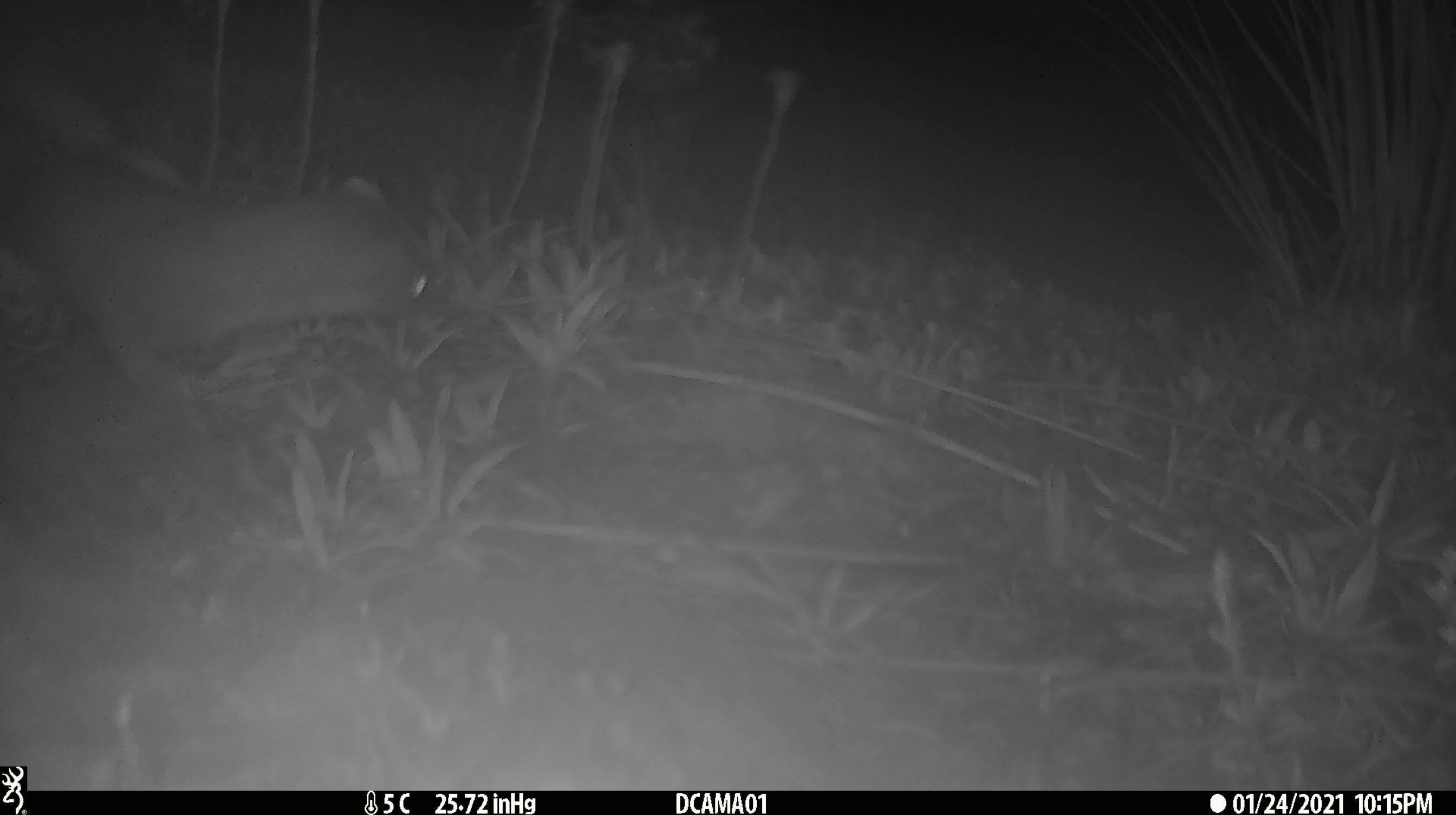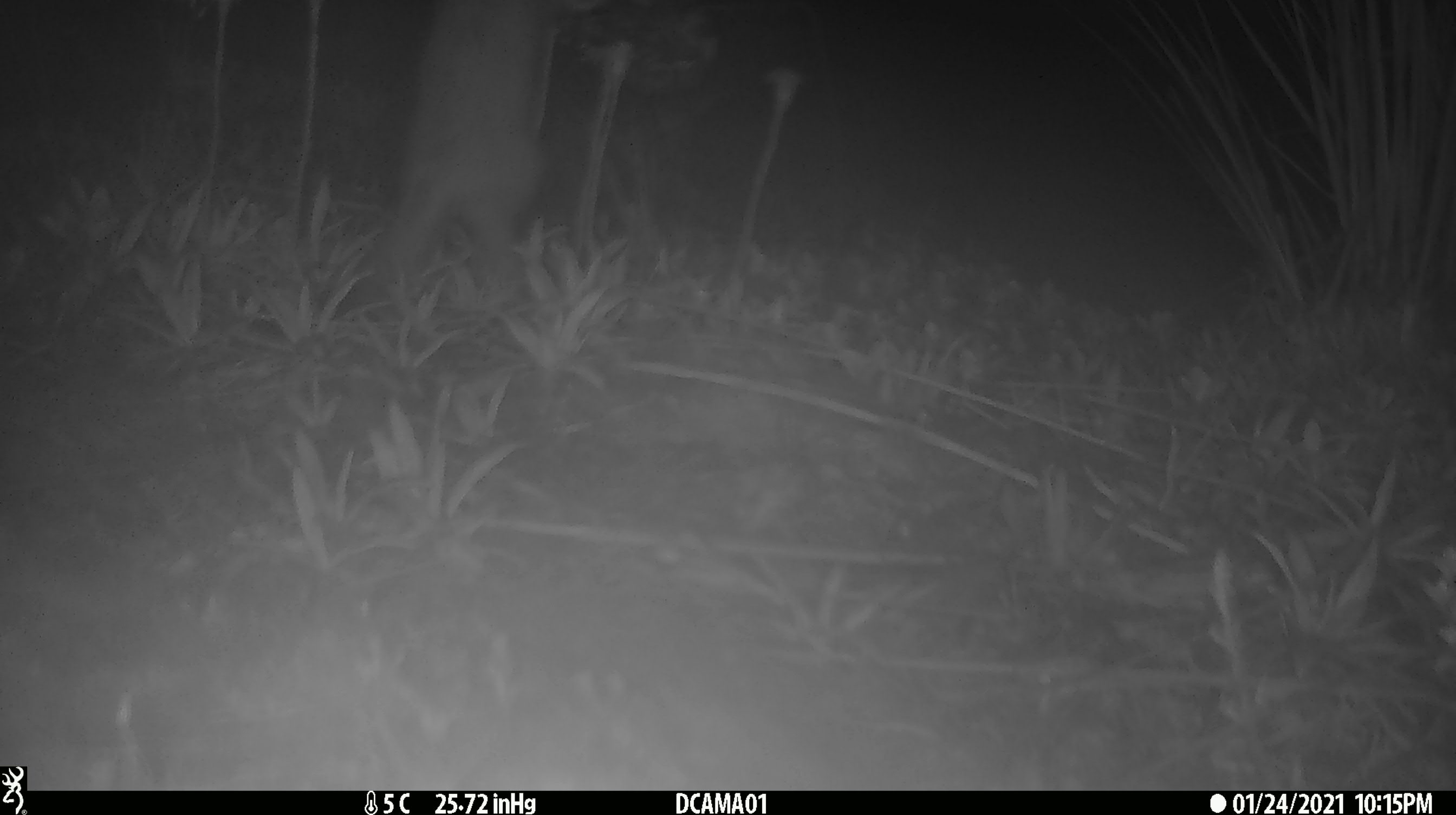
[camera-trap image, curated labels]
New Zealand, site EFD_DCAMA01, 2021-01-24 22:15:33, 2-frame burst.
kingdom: Animalia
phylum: Chordata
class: Mammalia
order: Carnivora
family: Mustelidae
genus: Mustela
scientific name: Mustela erminea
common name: stoat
Stoat (Mustela erminea).